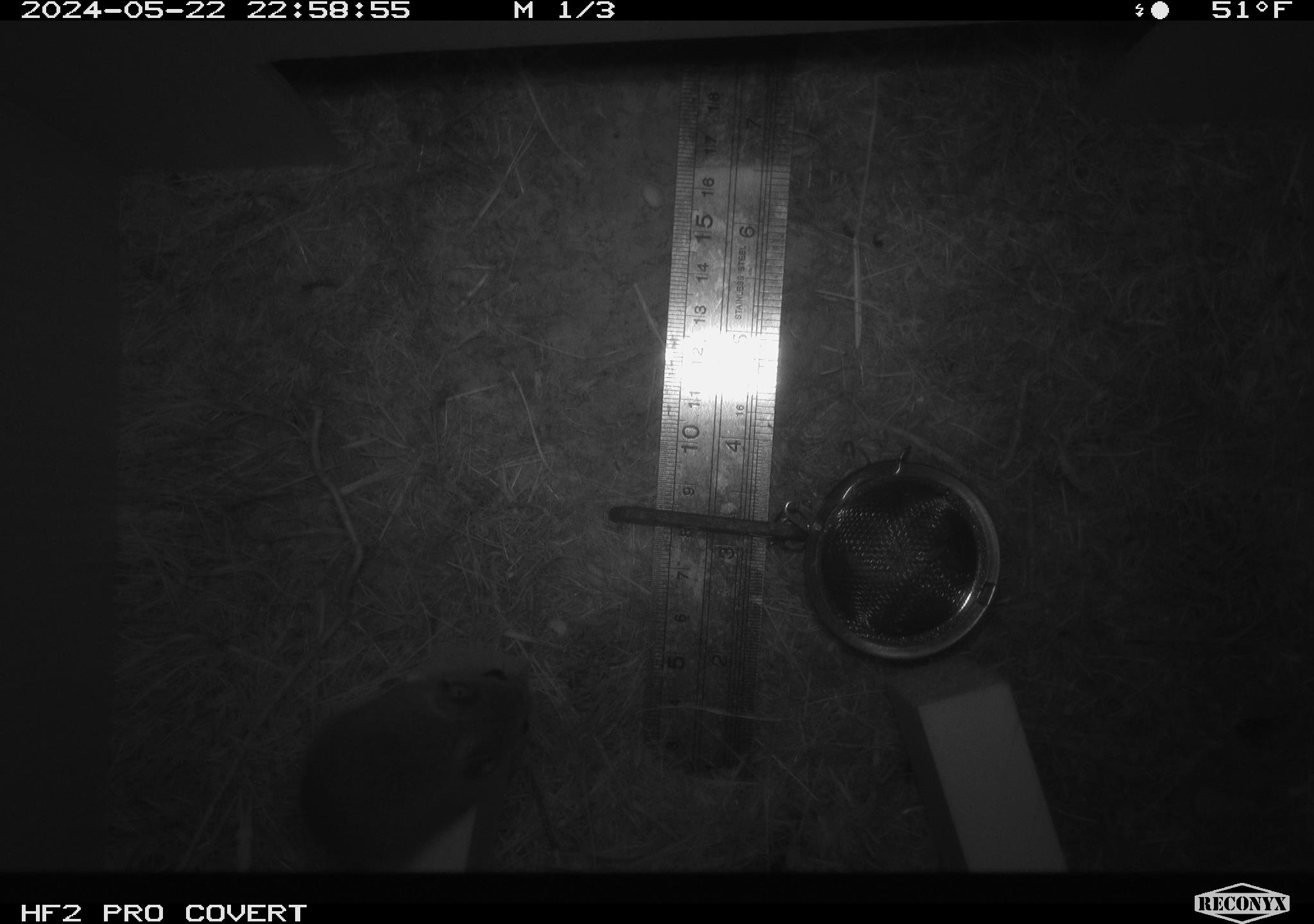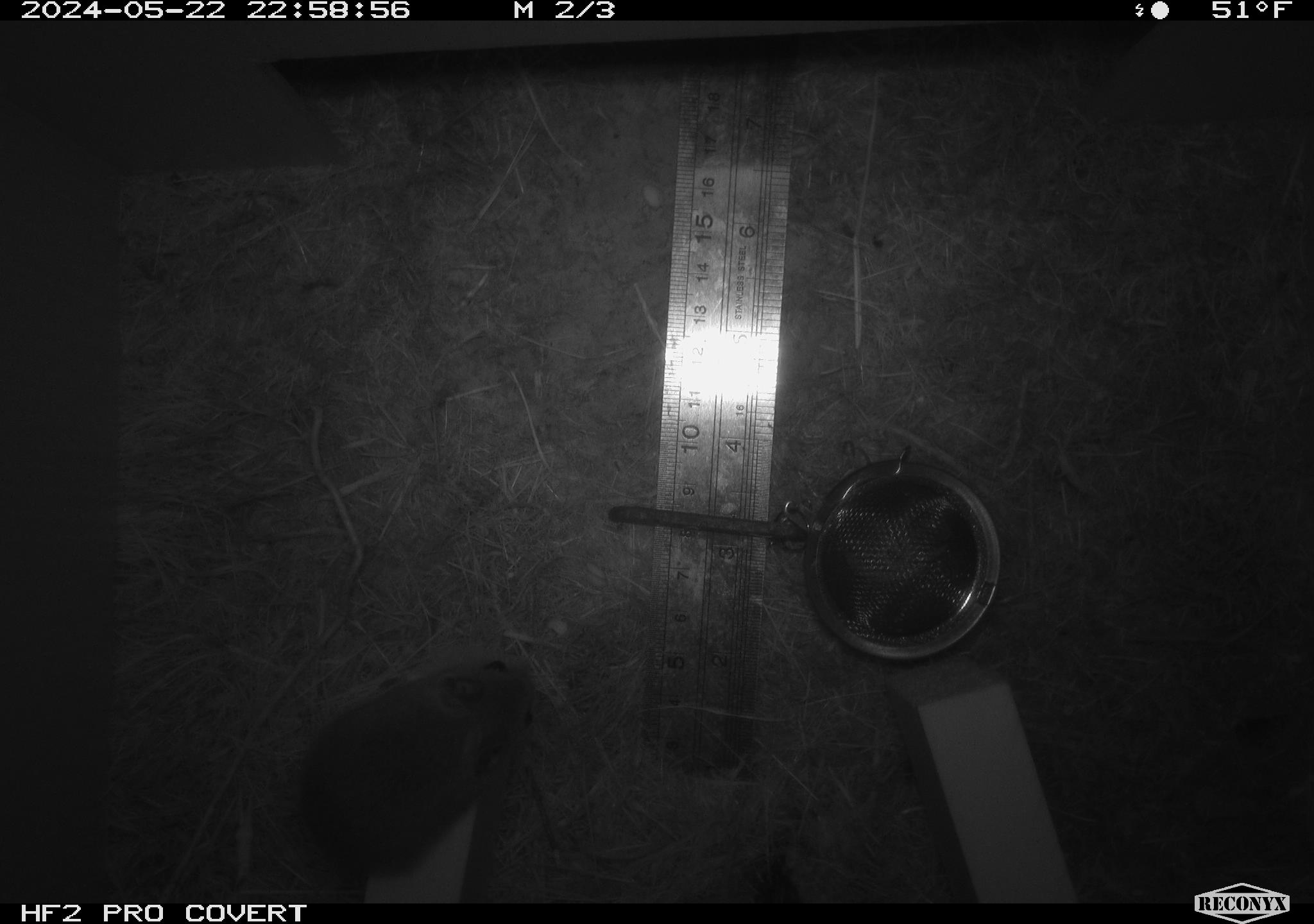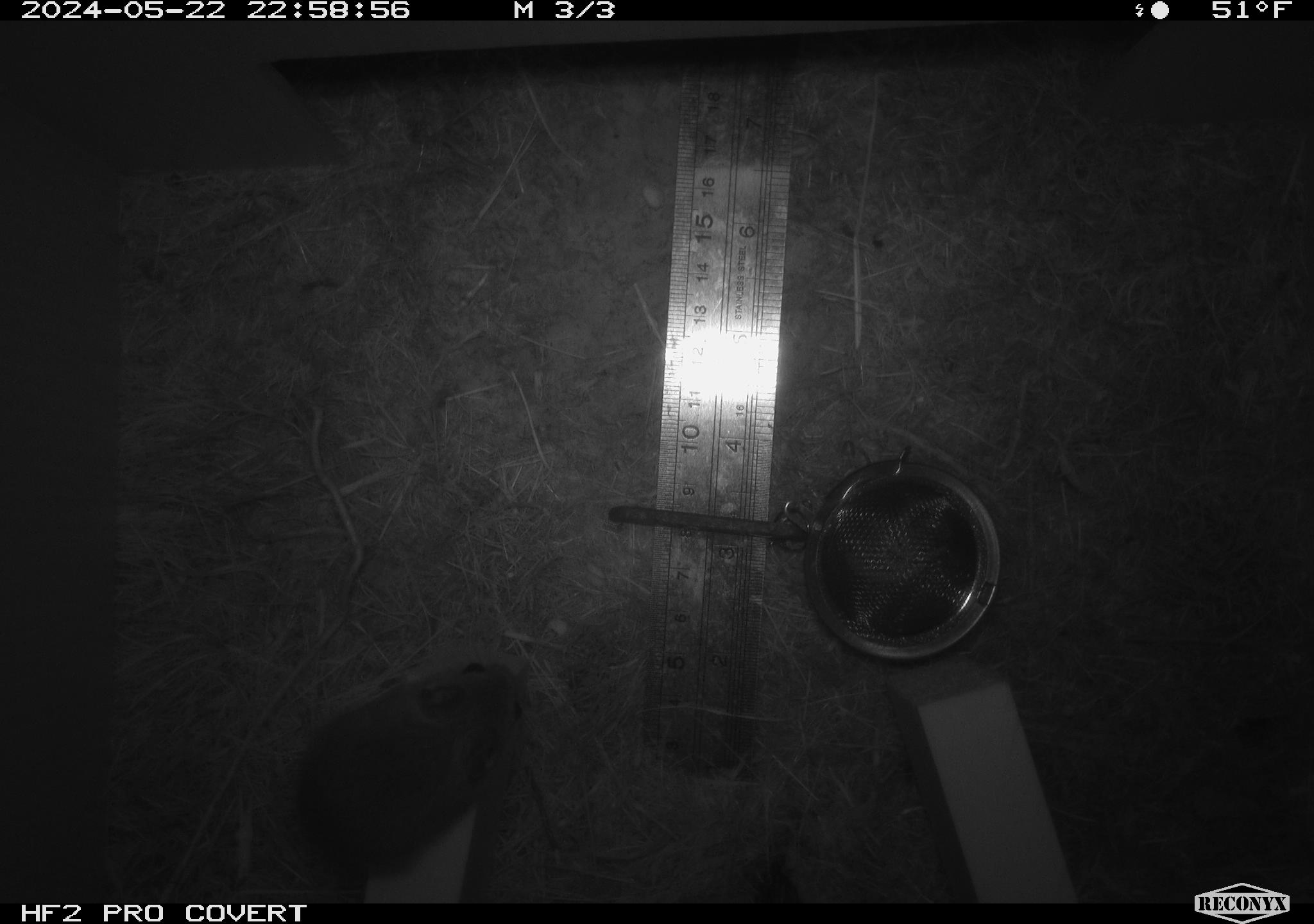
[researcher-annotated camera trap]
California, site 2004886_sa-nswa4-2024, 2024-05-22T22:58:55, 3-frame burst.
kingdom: Animalia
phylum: Chordata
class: Mammalia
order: Rodentia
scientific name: Rodentia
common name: rodent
Rodent (Rodentia).